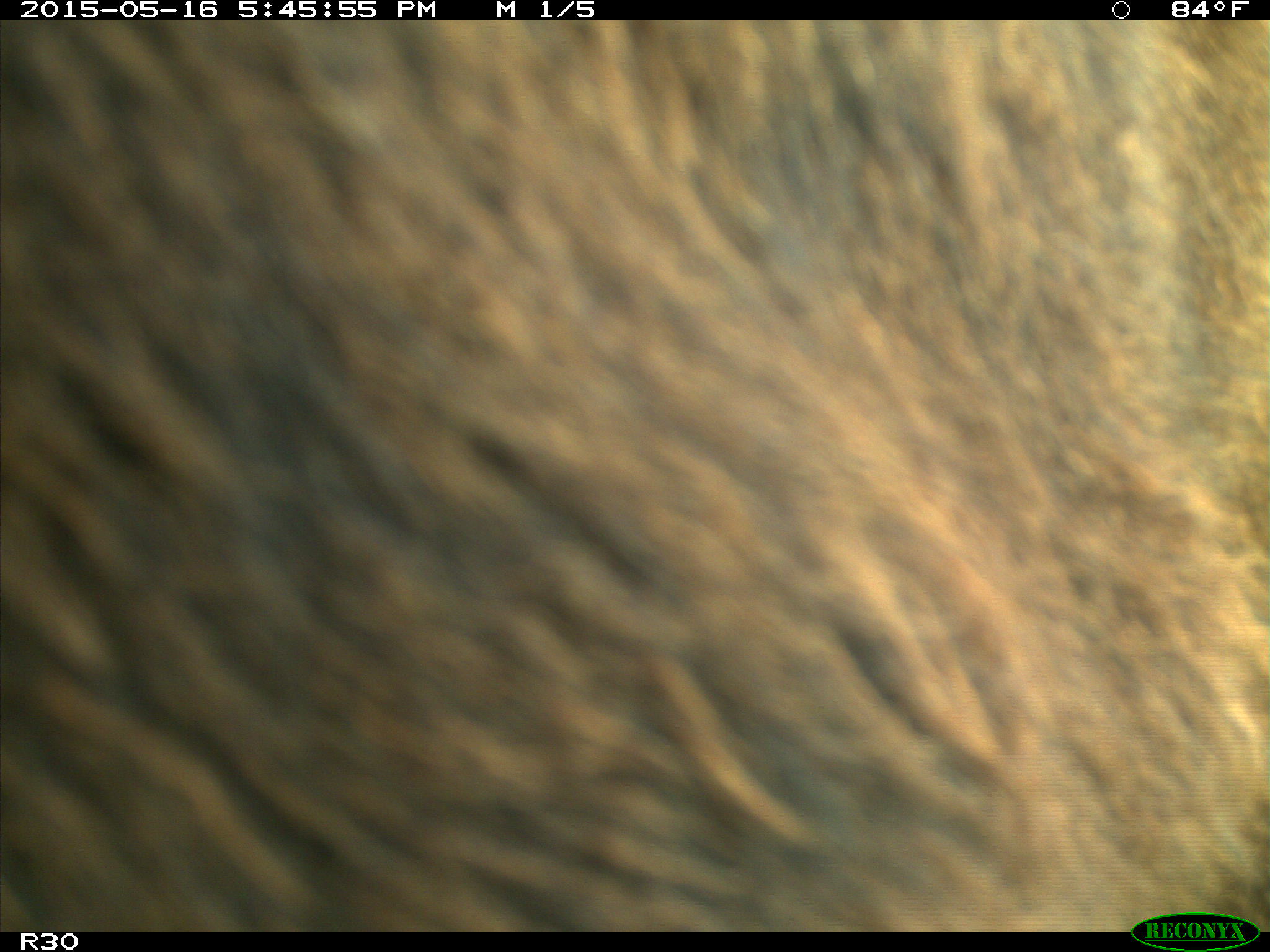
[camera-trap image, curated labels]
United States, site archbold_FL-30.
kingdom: Animalia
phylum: Chordata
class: Mammalia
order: Artiodactyla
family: Bovidae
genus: Bos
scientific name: Bos taurus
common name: domestic cow